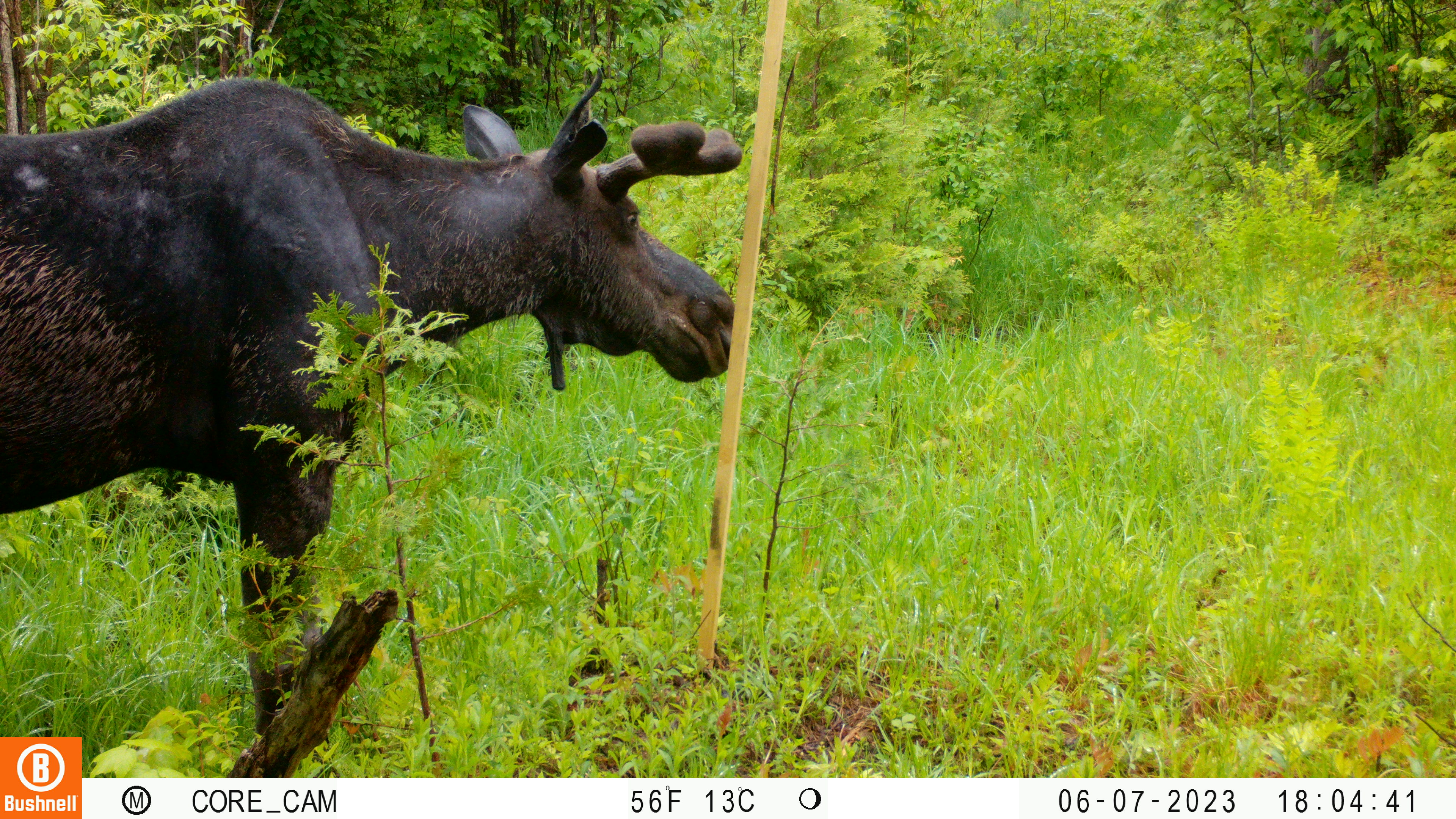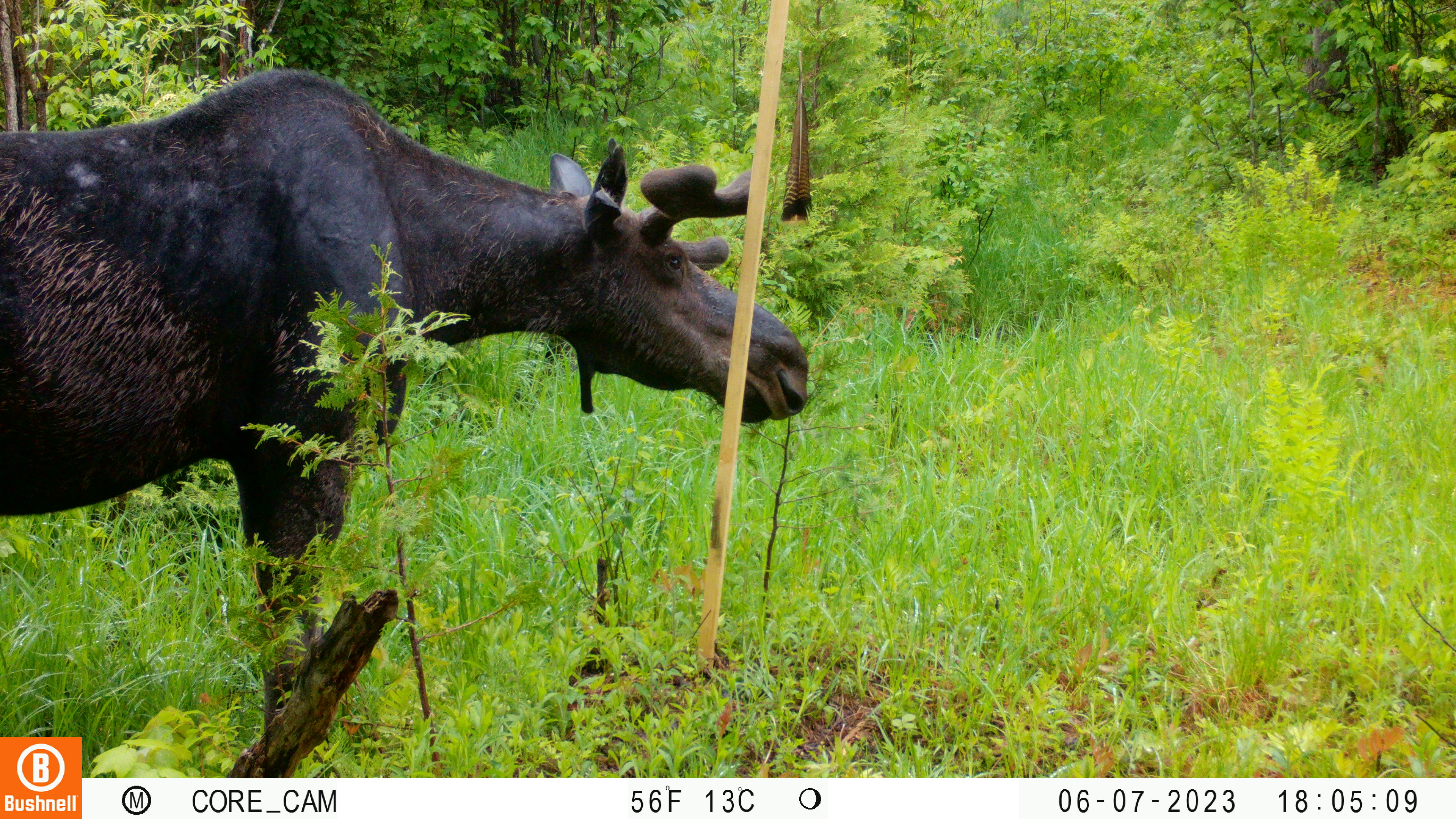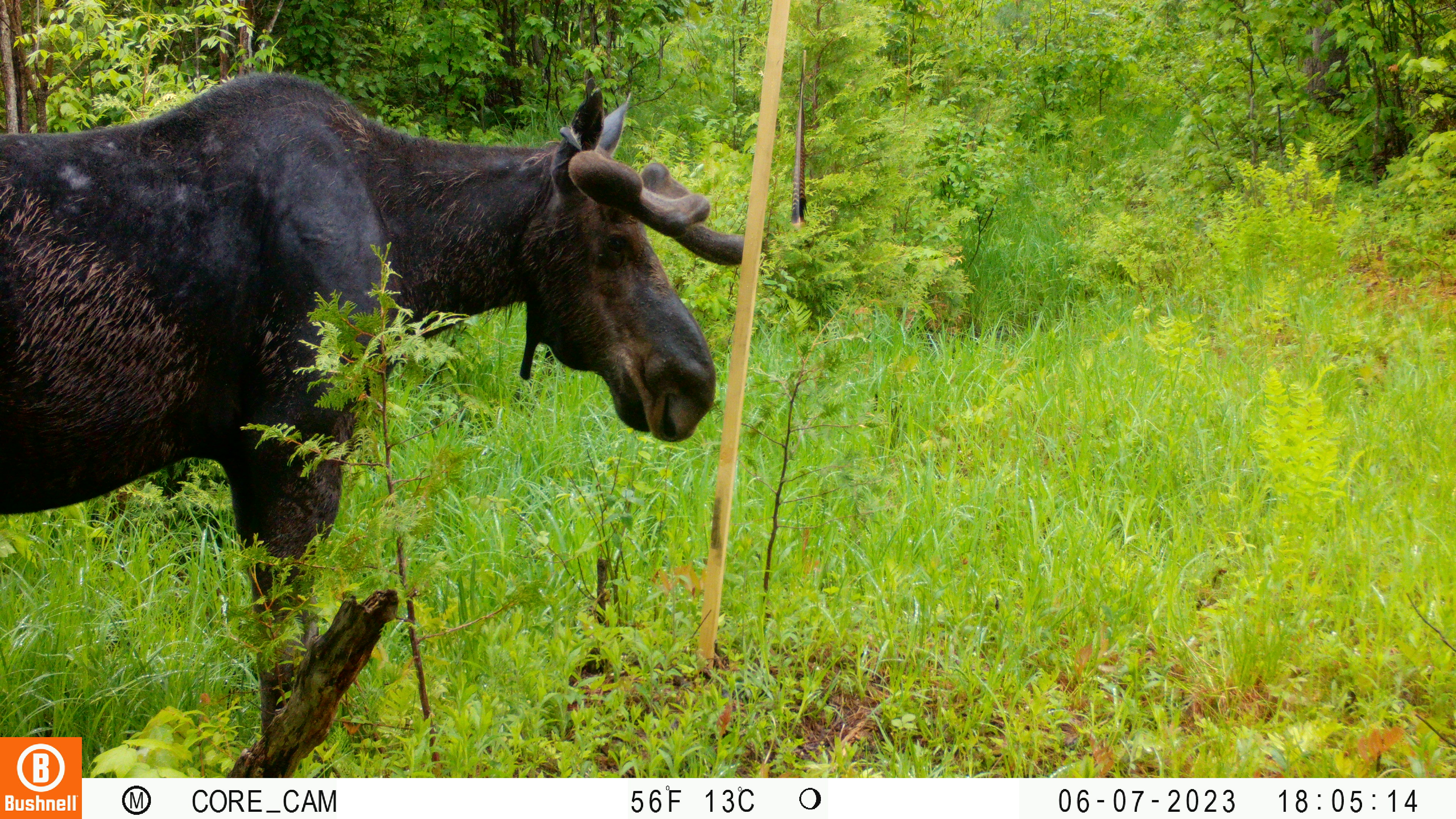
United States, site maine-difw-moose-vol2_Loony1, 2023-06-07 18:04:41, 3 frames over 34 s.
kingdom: Animalia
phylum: Chordata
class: Mammalia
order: Artiodactyla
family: Cervidae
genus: Alces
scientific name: Alces alces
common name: moose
Moose (Alces alces).